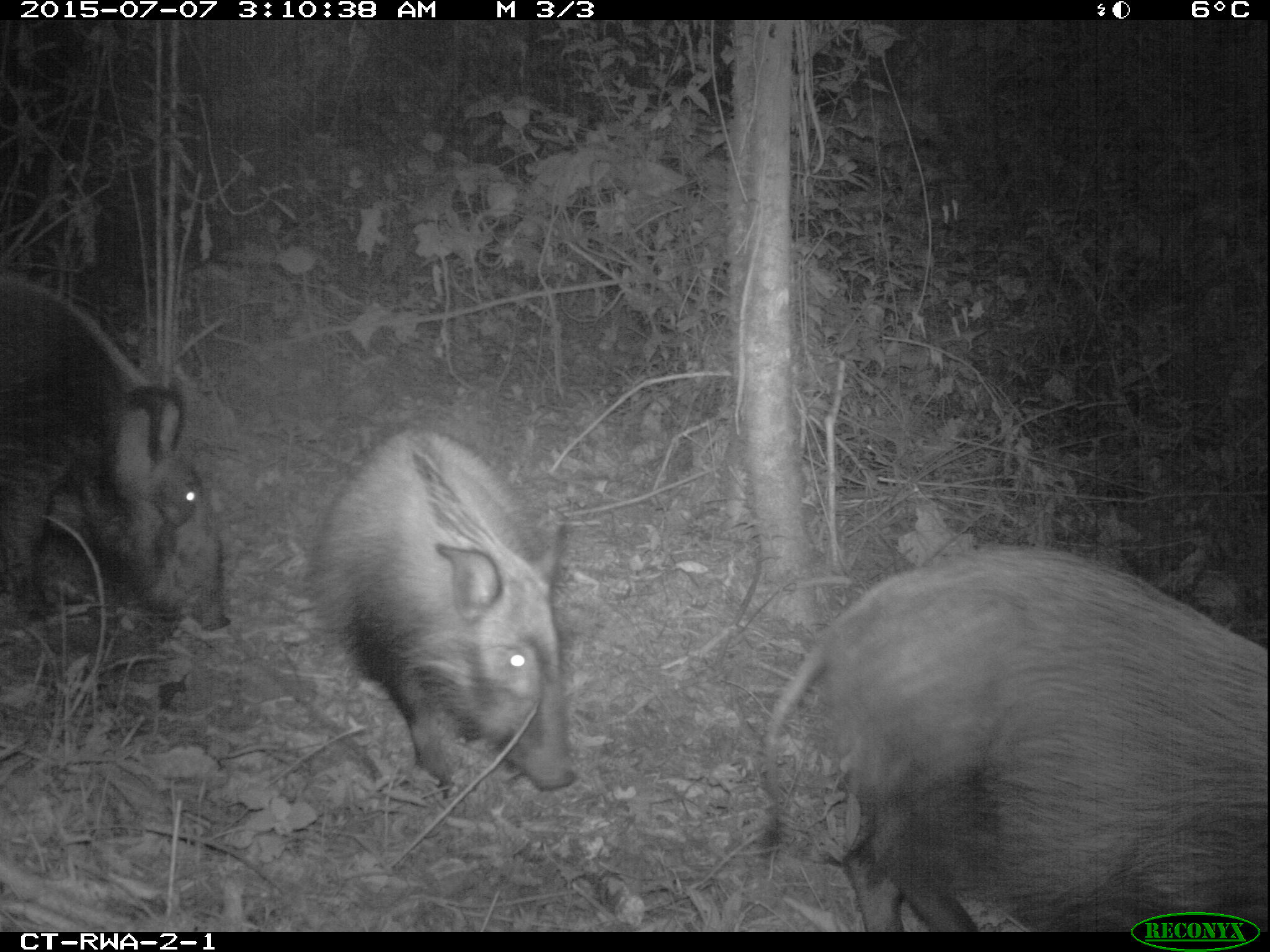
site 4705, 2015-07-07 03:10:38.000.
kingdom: Animalia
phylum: Chordata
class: Mammalia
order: Artiodactyla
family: Suidae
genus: Potamochoerus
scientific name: Potamochoerus larvatus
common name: bushpig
Potamochoerus larvatus (bushpig), count 3.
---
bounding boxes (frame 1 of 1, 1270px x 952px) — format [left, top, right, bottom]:
potamochoerus larvatus: [755, 541, 1268, 933]; [299, 426, 577, 798]; [1, 268, 230, 629]